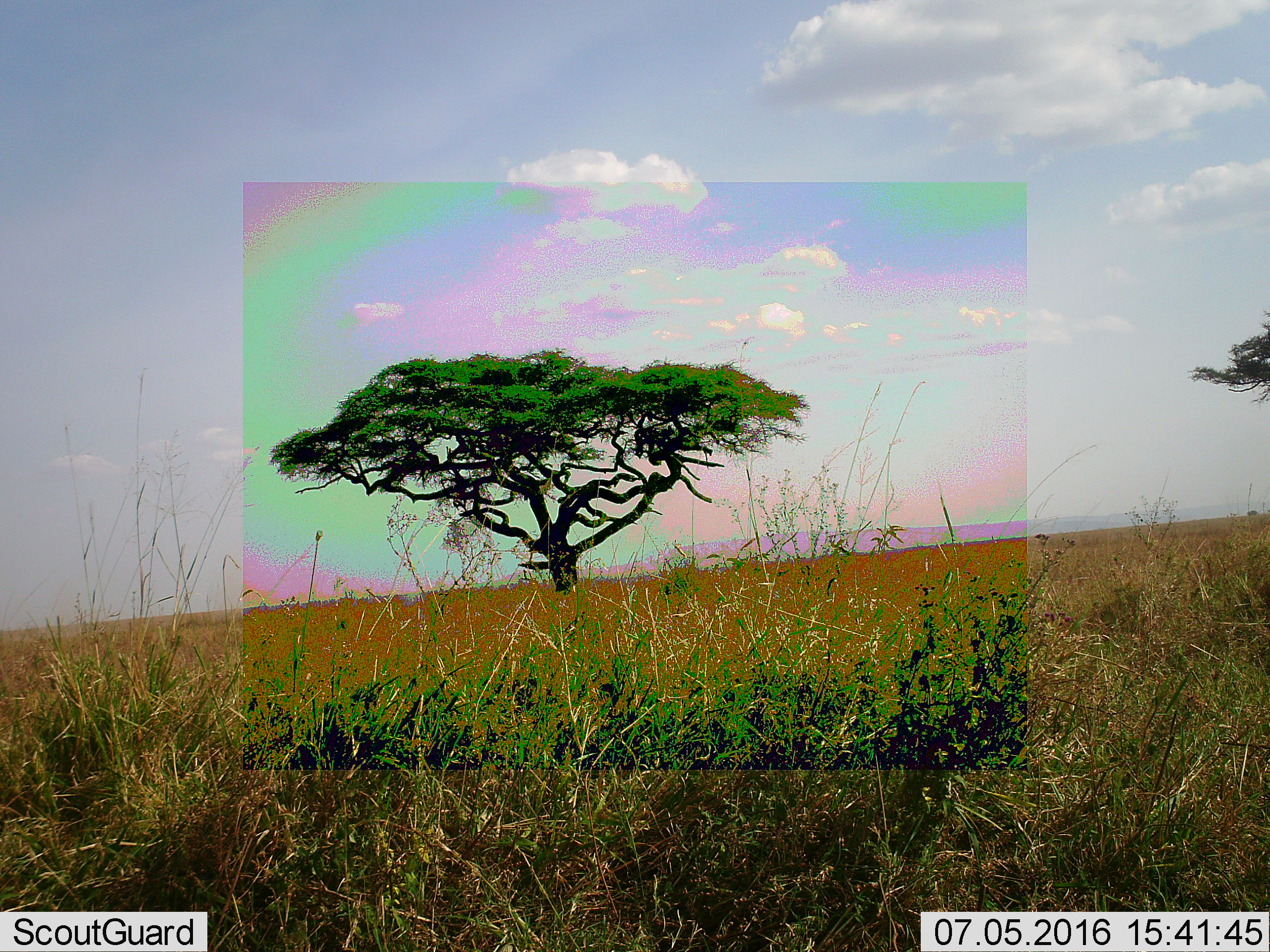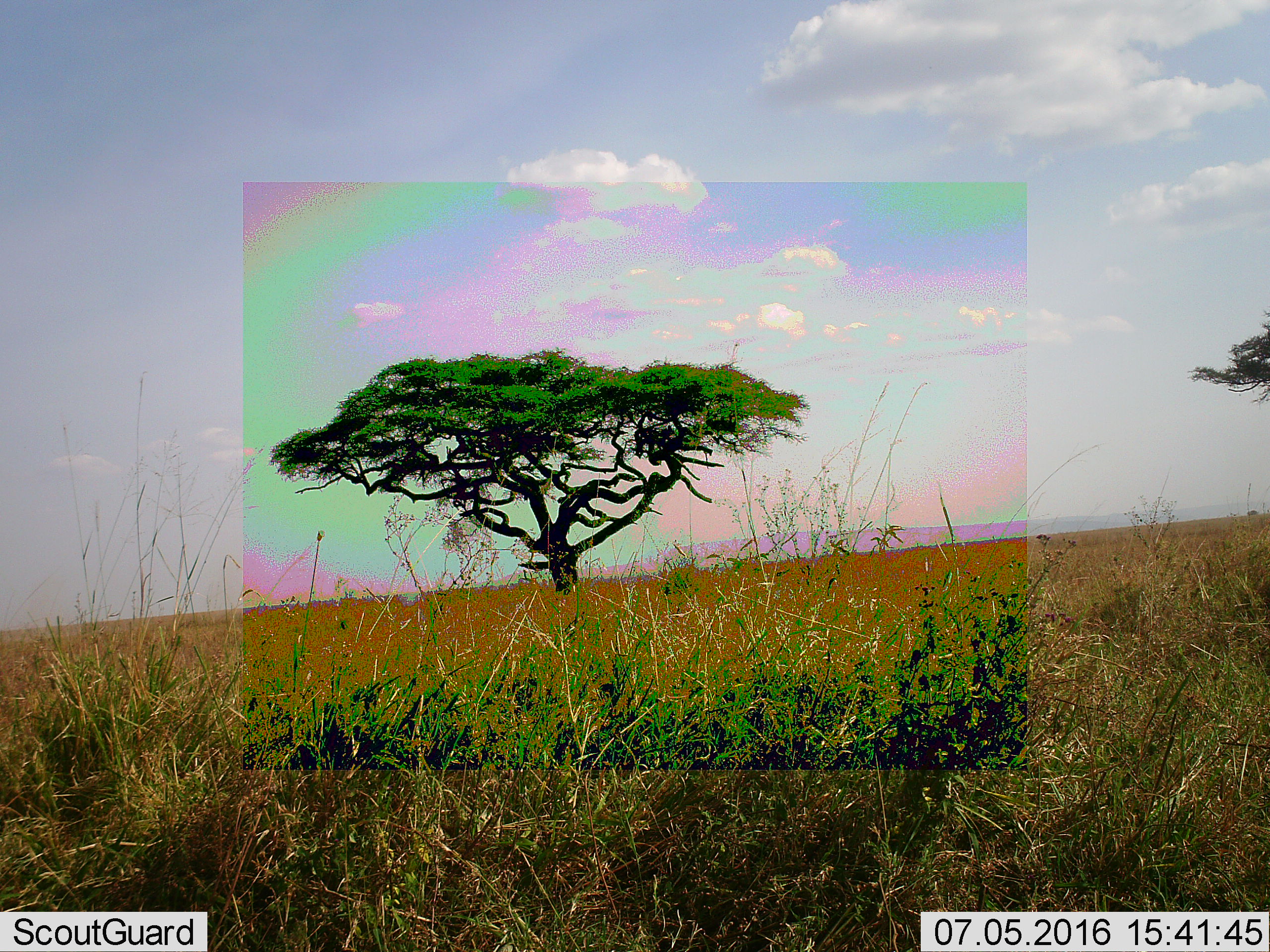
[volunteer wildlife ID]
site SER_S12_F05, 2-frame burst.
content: unidentified animal